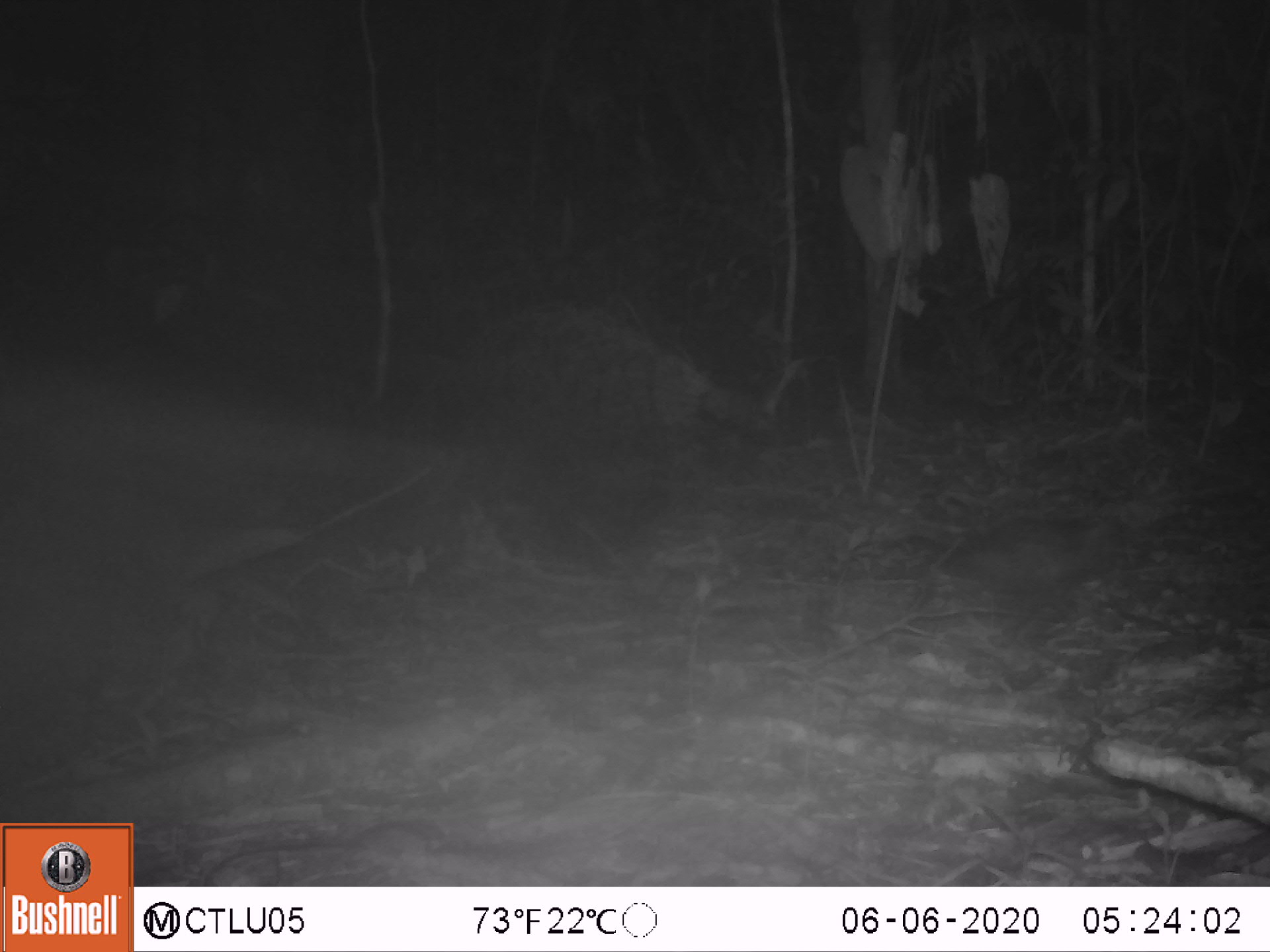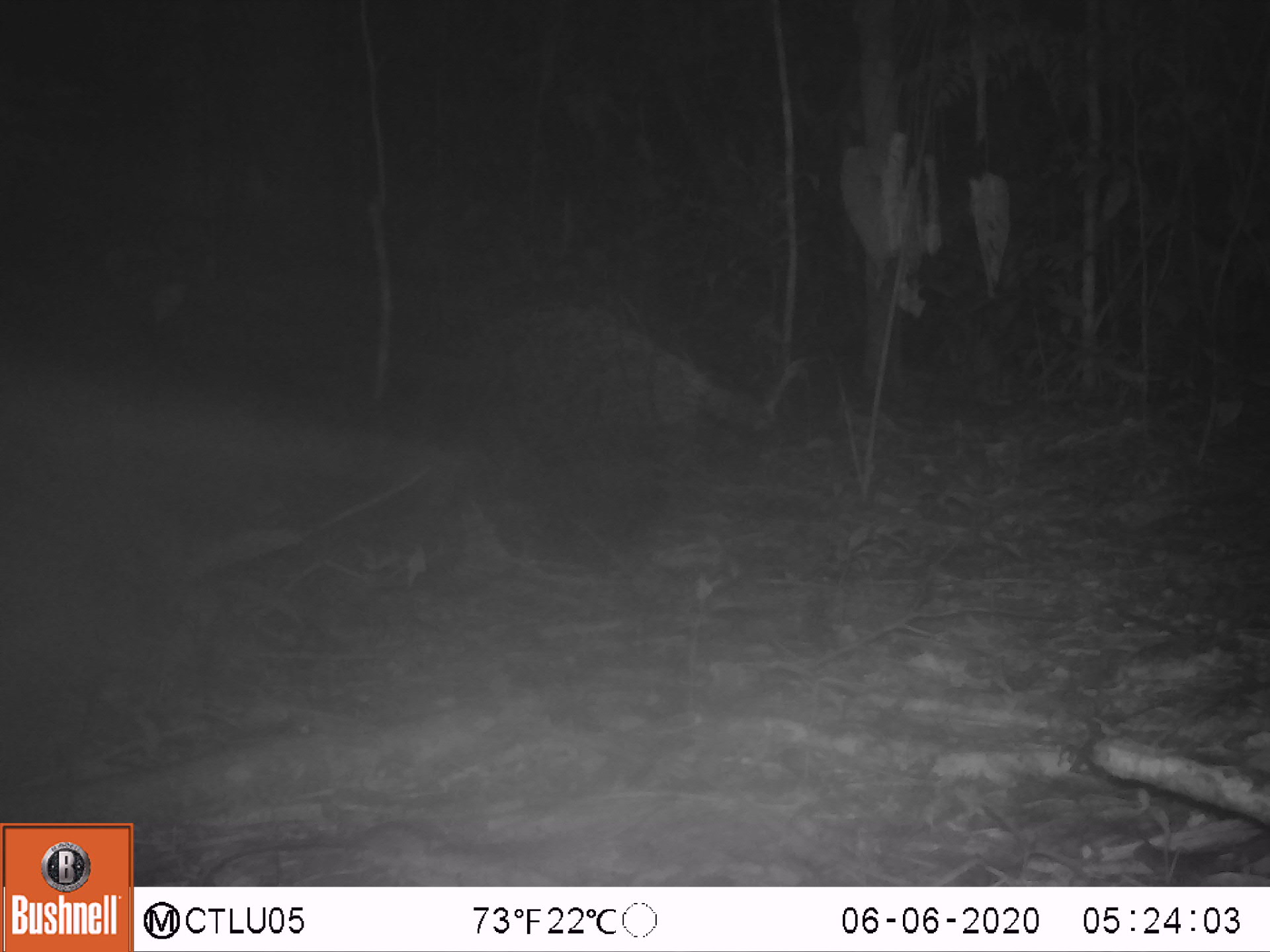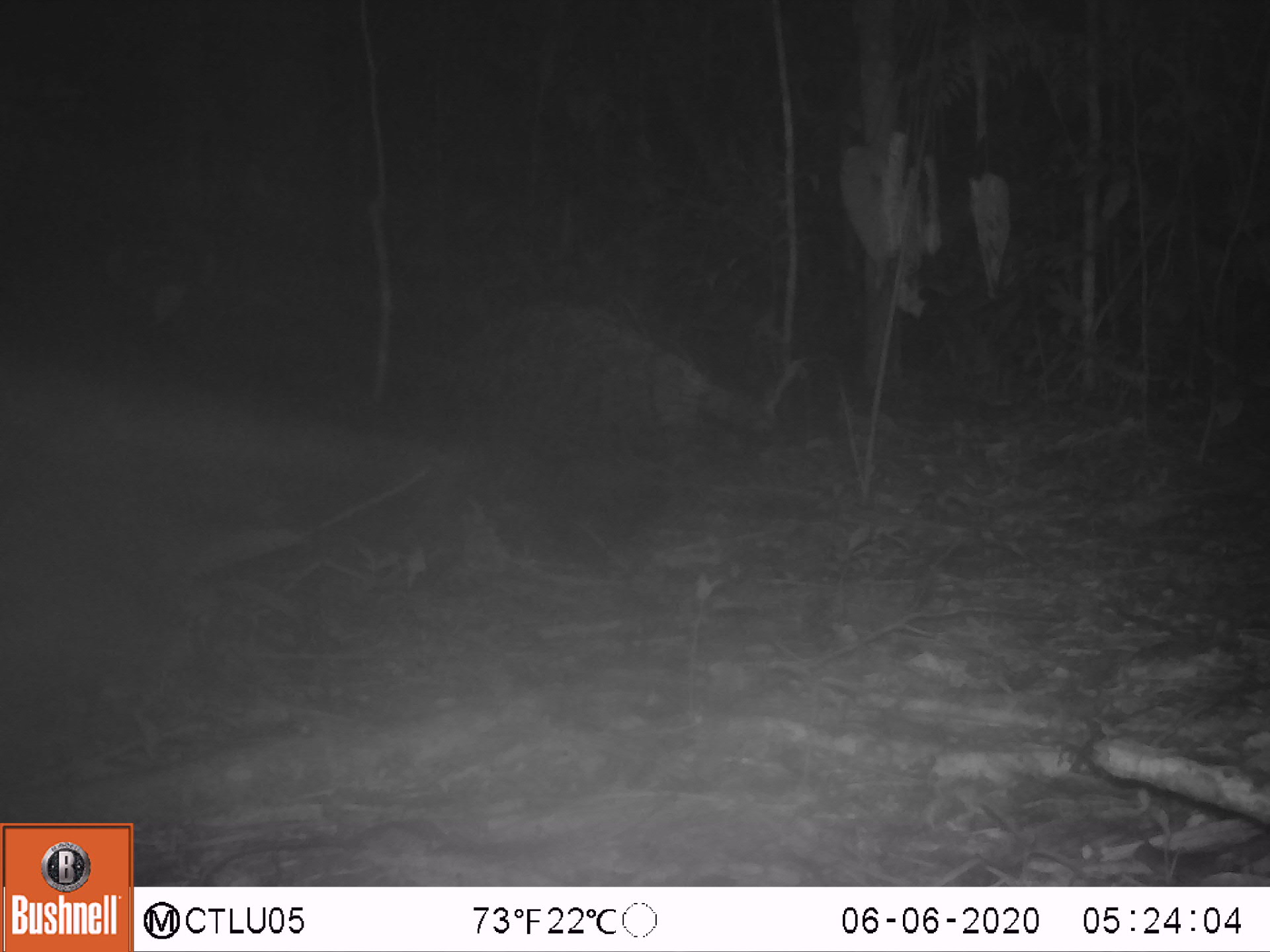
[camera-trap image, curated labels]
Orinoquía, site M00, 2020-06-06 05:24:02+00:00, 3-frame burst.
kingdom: Animalia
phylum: Chordata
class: Aves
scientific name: Aves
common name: bird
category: unknown bird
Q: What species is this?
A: Unknown bird (bird) (Aves).